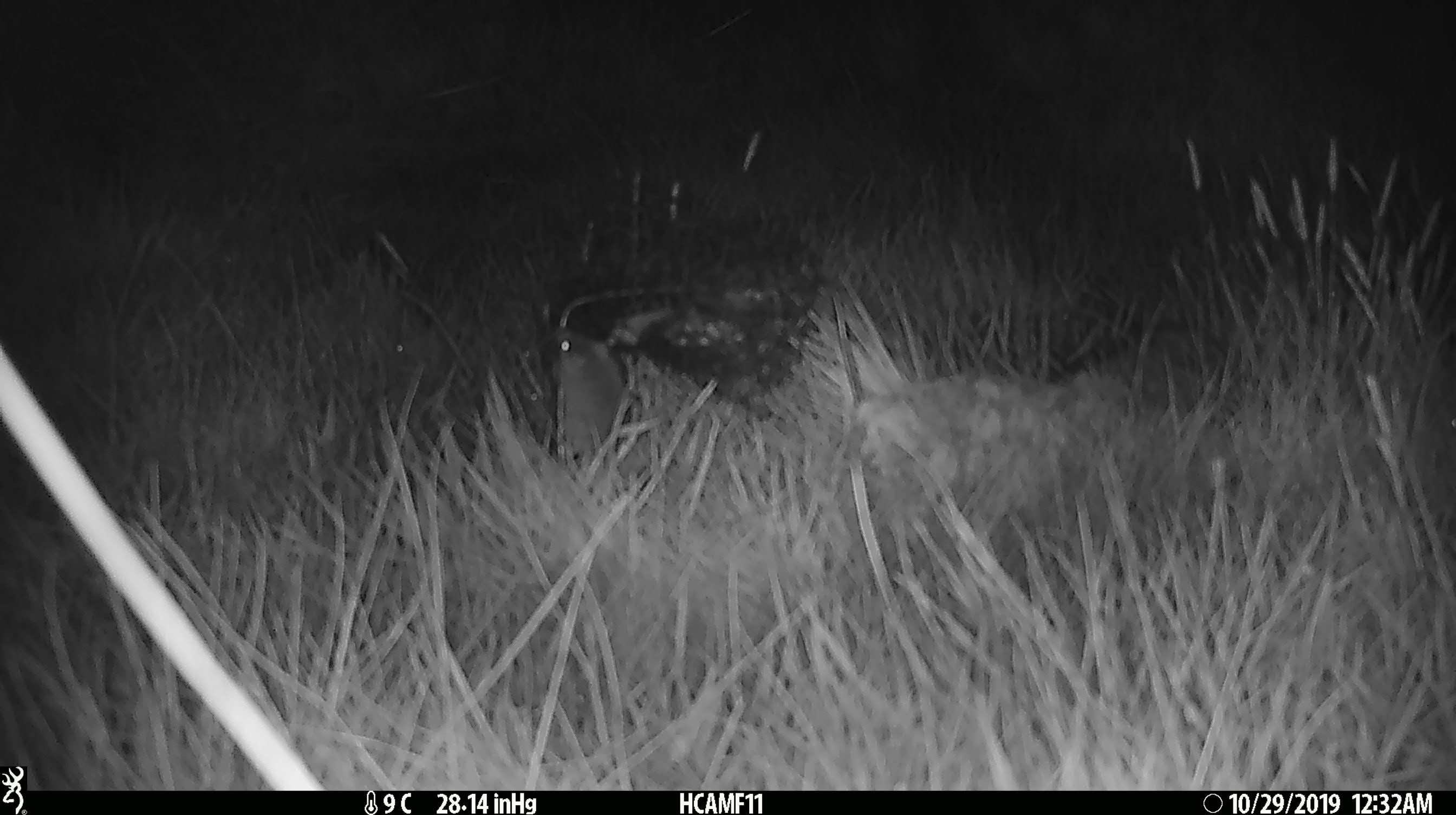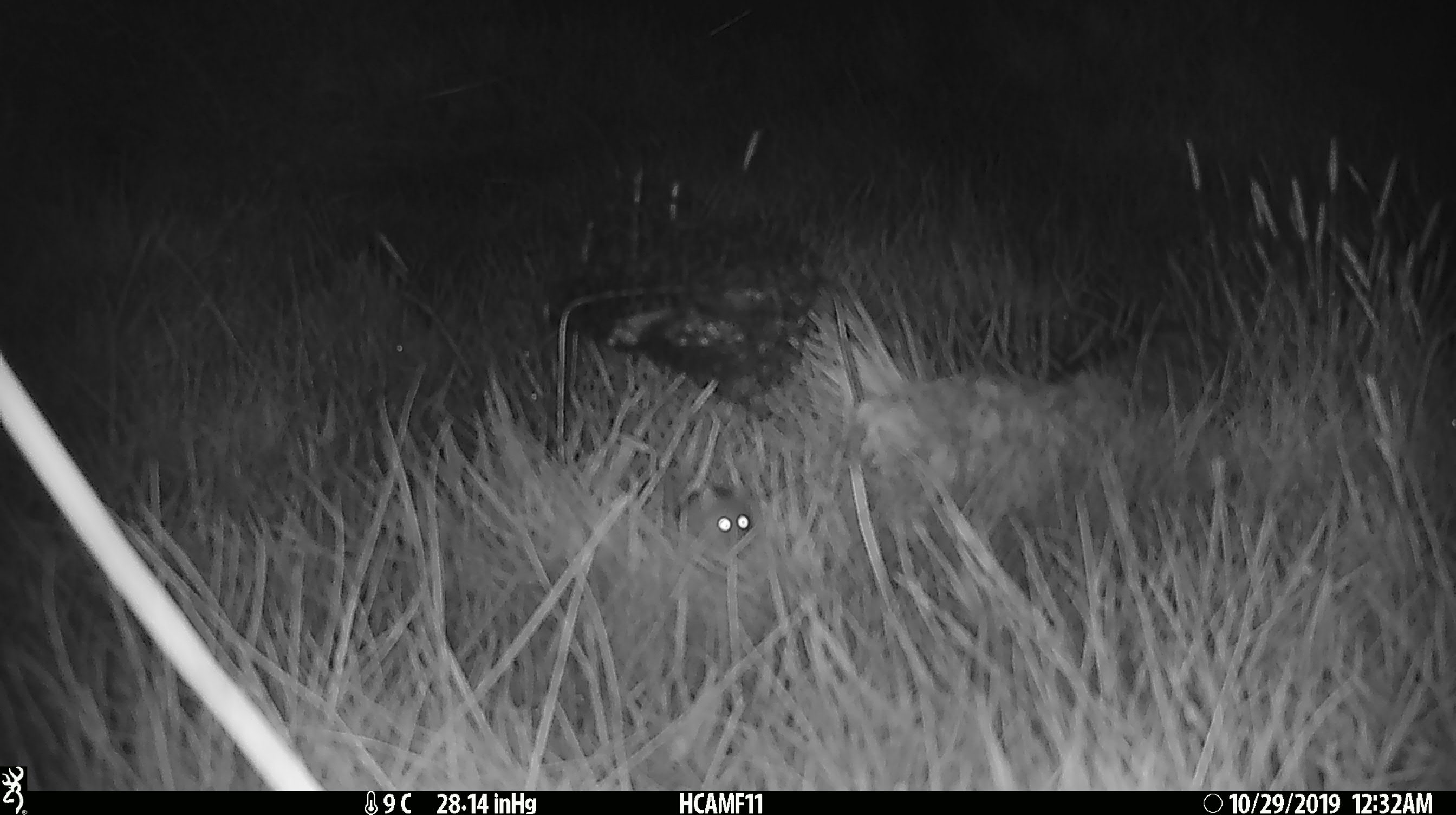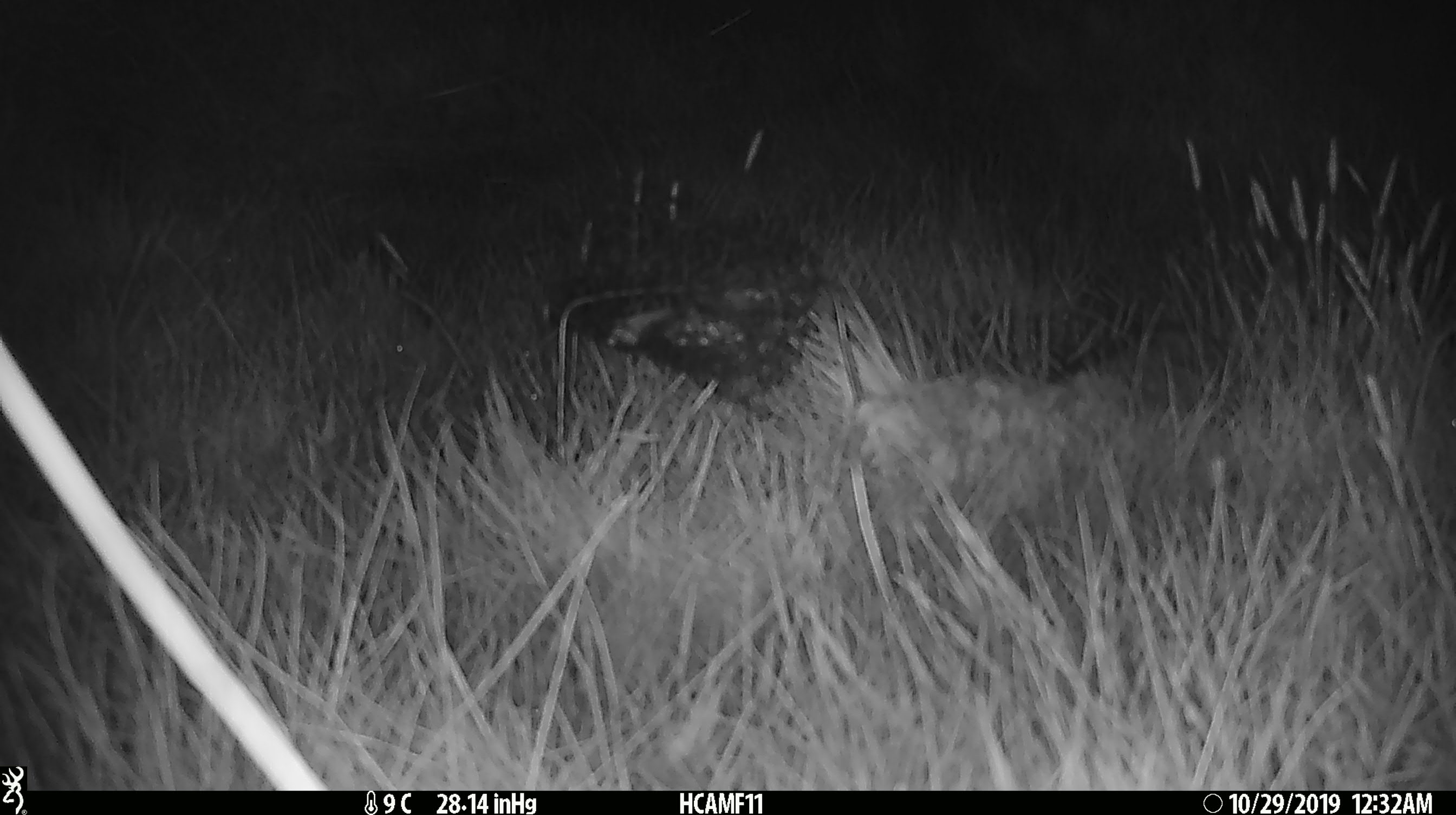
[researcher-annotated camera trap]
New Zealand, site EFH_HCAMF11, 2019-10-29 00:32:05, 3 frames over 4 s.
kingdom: Animalia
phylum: Chordata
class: Mammalia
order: Rodentia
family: Muridae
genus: Mus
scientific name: Mus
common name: mouse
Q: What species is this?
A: Mouse (Mus).